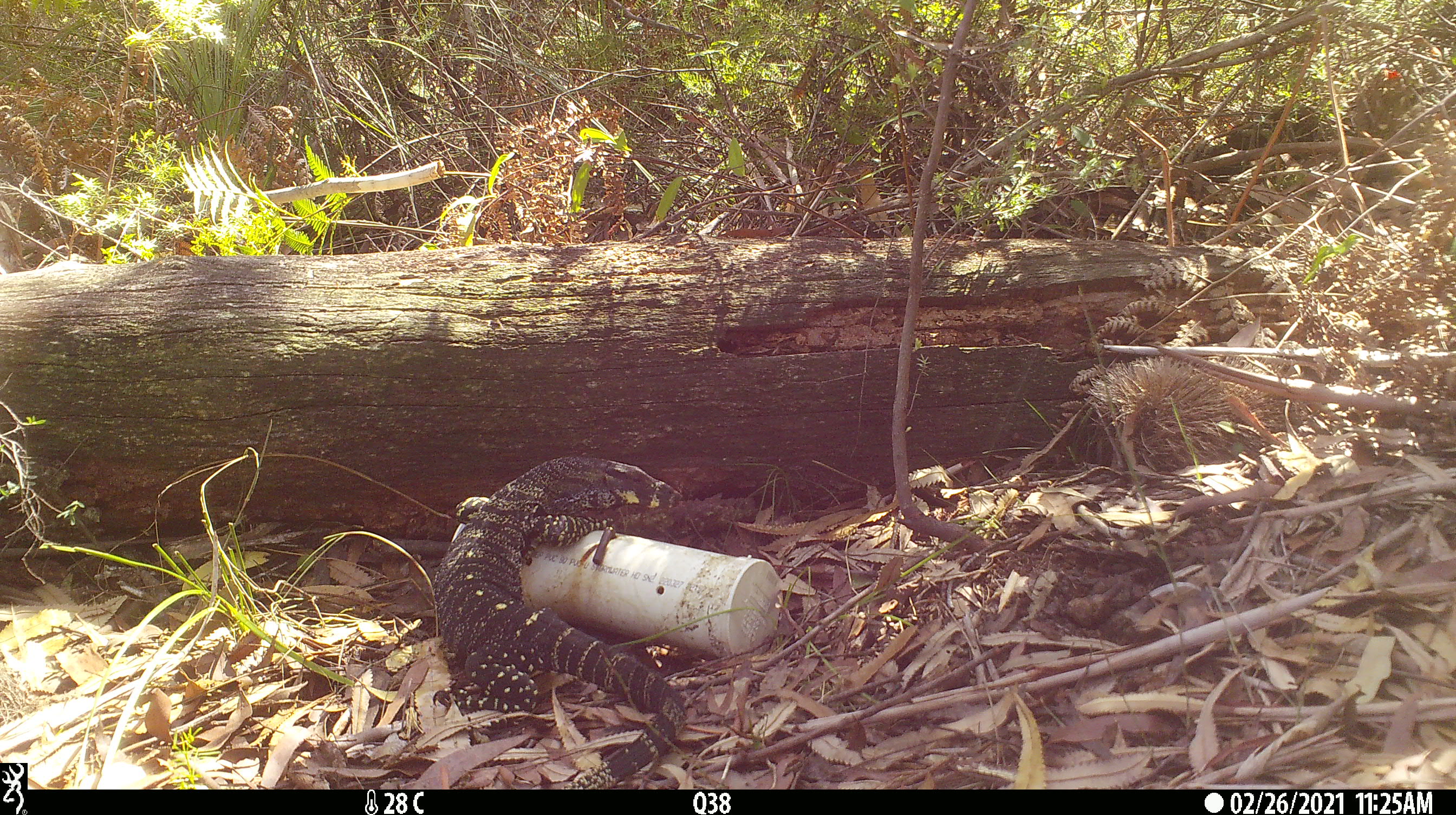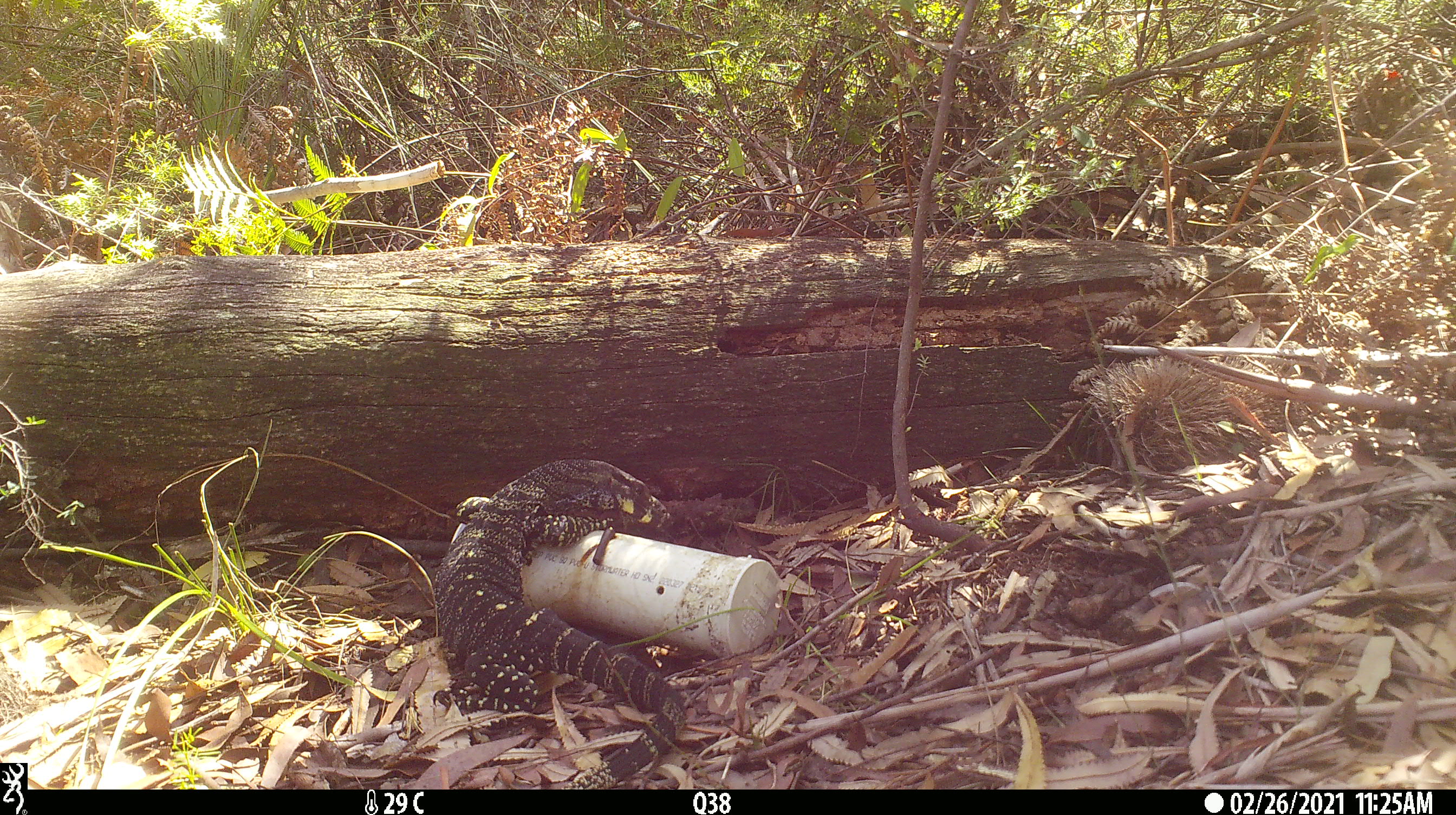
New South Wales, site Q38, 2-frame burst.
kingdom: Animalia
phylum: Chordata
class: Reptilia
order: Squamata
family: Varanidae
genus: Varanus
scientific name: Varanus varius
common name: lace monitor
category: goanna